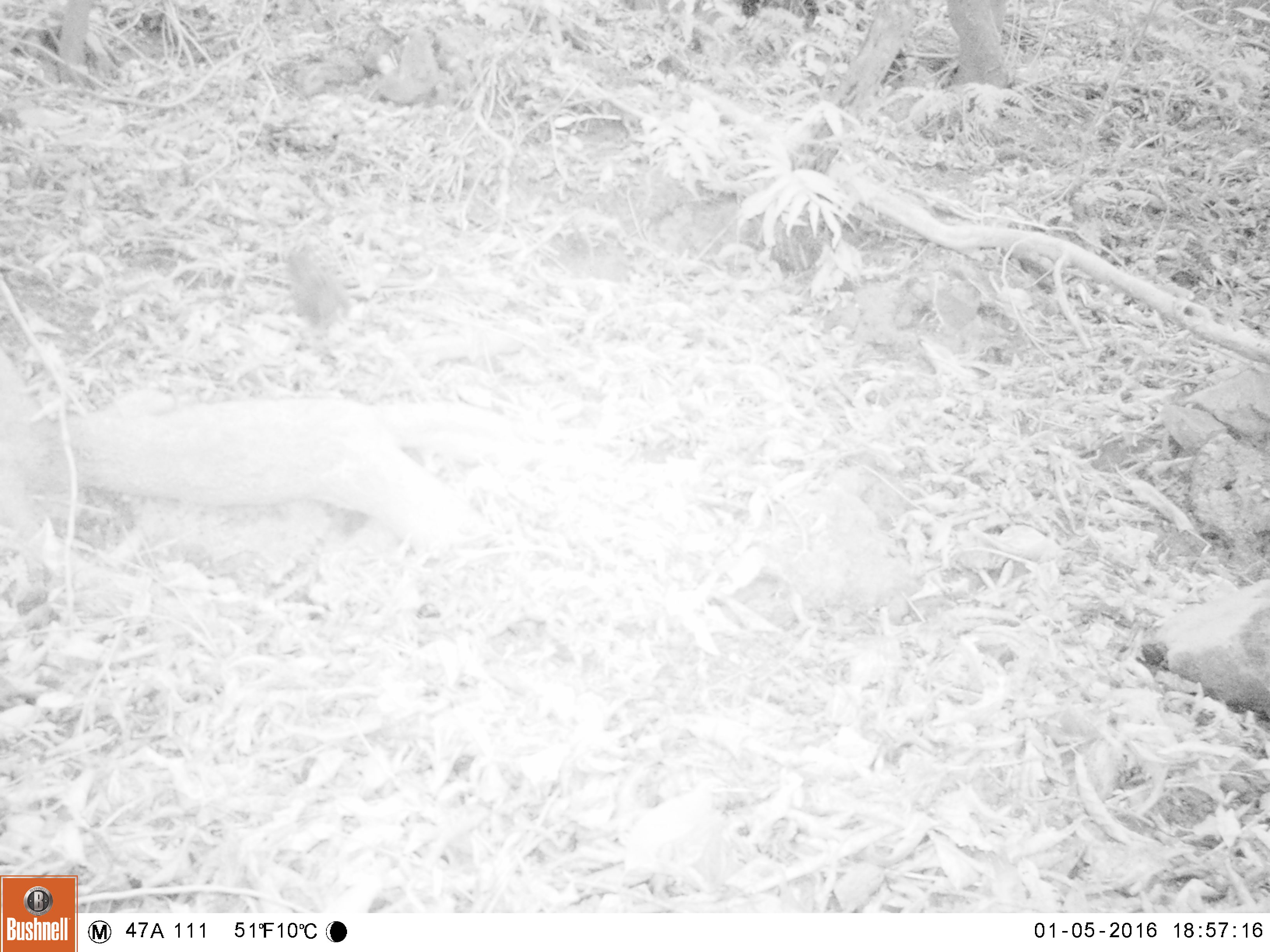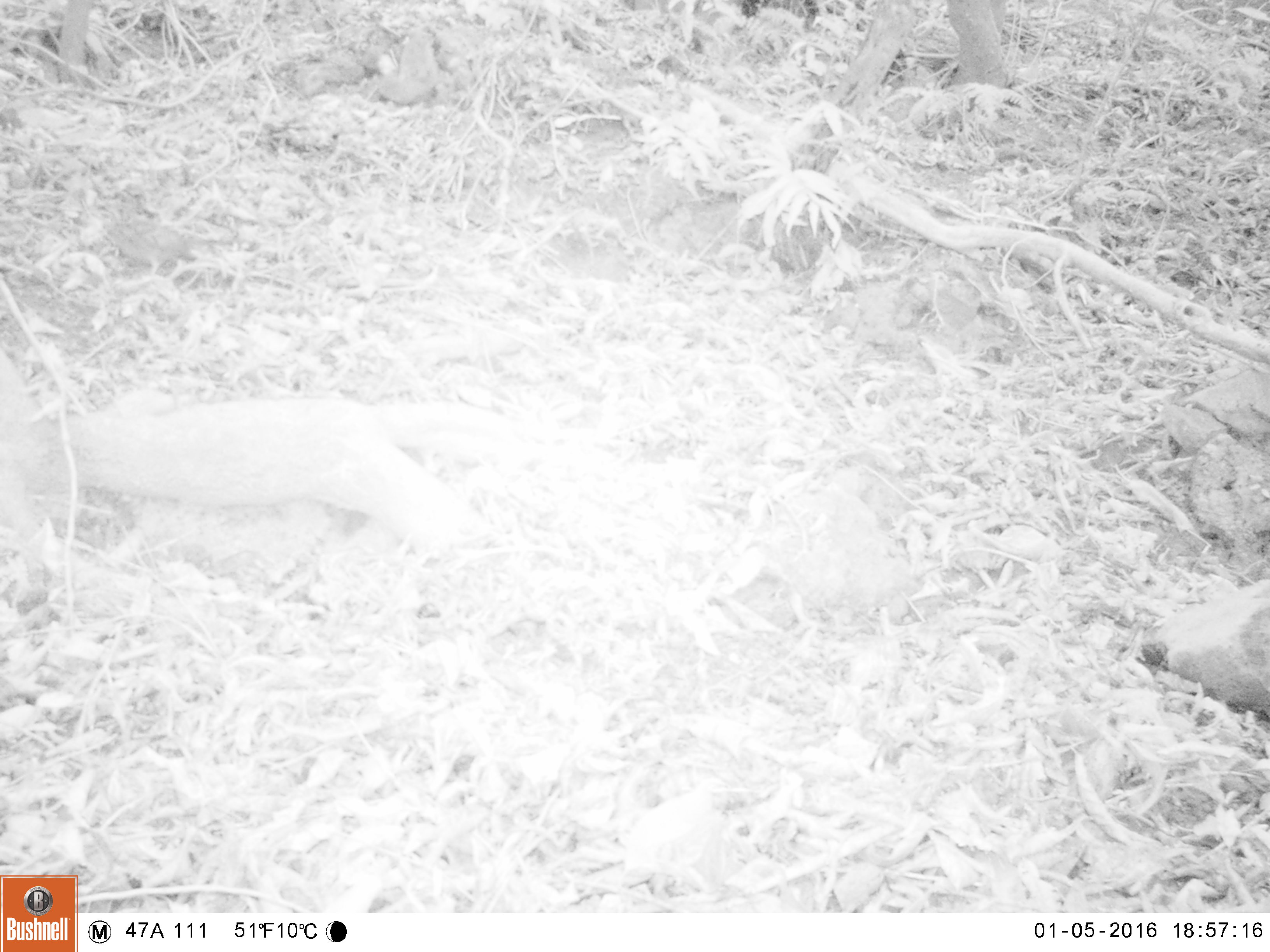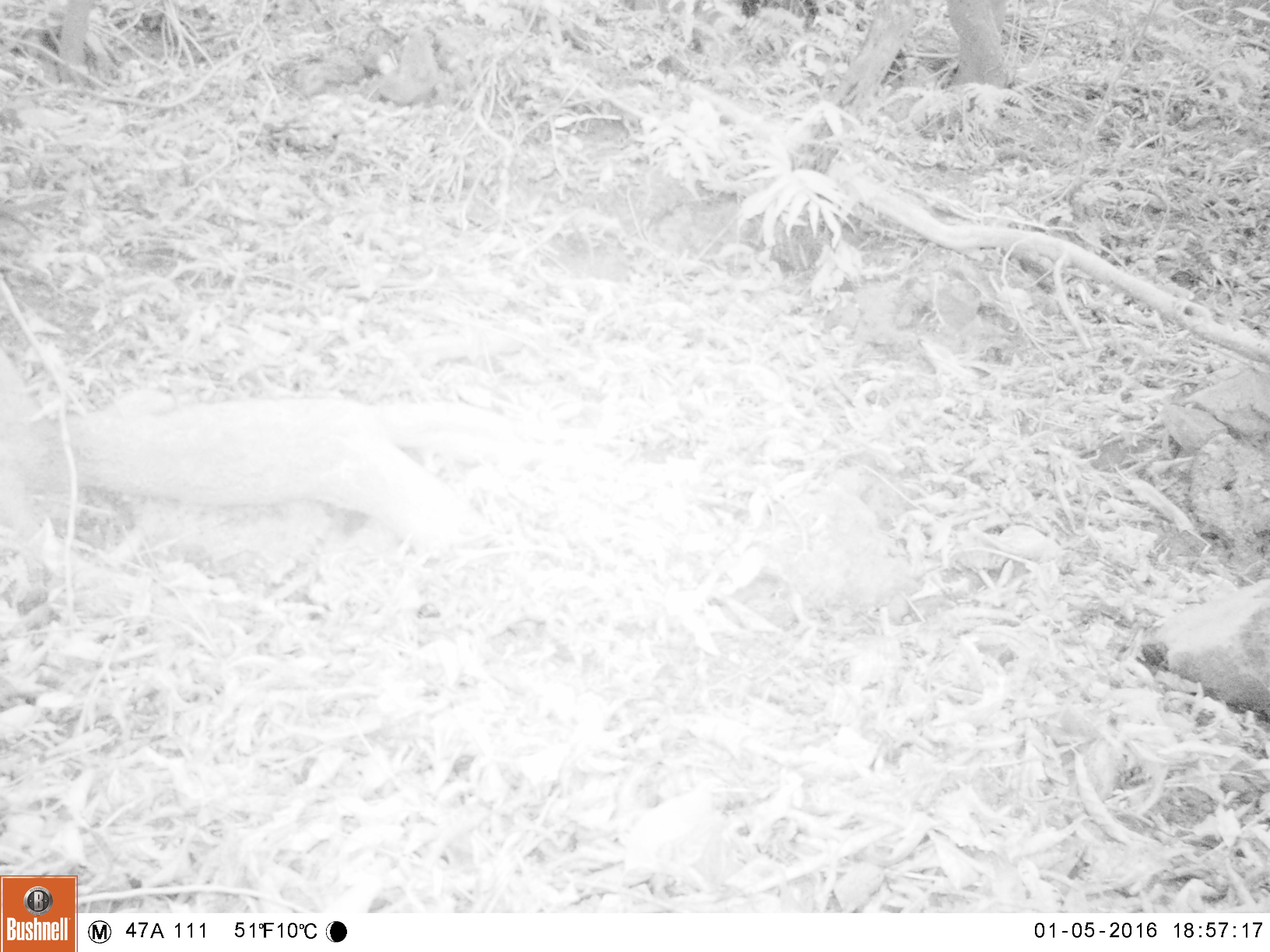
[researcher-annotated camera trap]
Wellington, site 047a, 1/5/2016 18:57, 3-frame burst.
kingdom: Animalia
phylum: Chordata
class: Aves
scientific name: Aves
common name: bird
Bird (Aves).